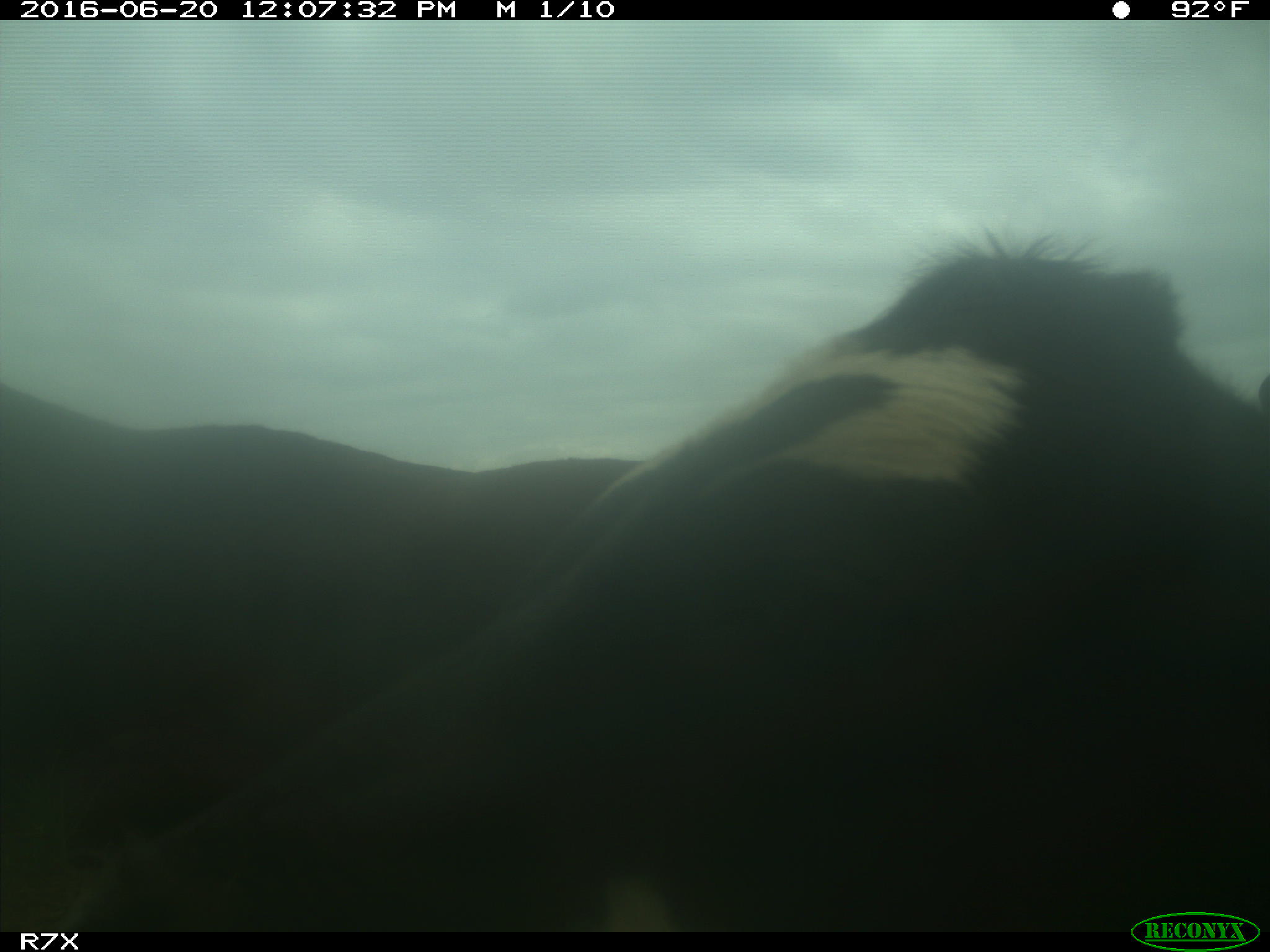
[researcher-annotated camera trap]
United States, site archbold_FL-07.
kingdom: Animalia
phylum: Chordata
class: Mammalia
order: Artiodactyla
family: Bovidae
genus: Bos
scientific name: Bos taurus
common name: domestic cow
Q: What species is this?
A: Bos taurus (domestic cow).